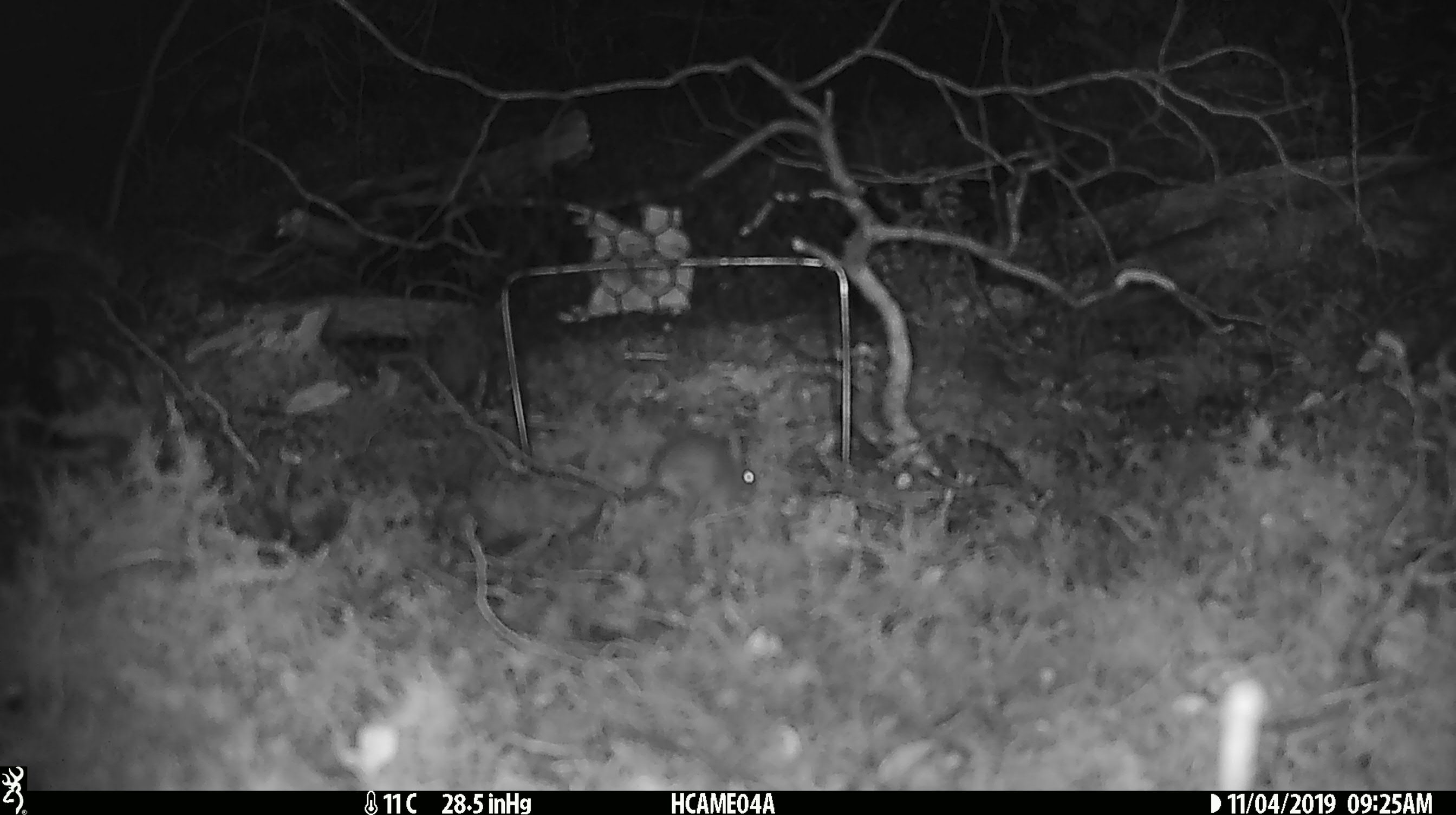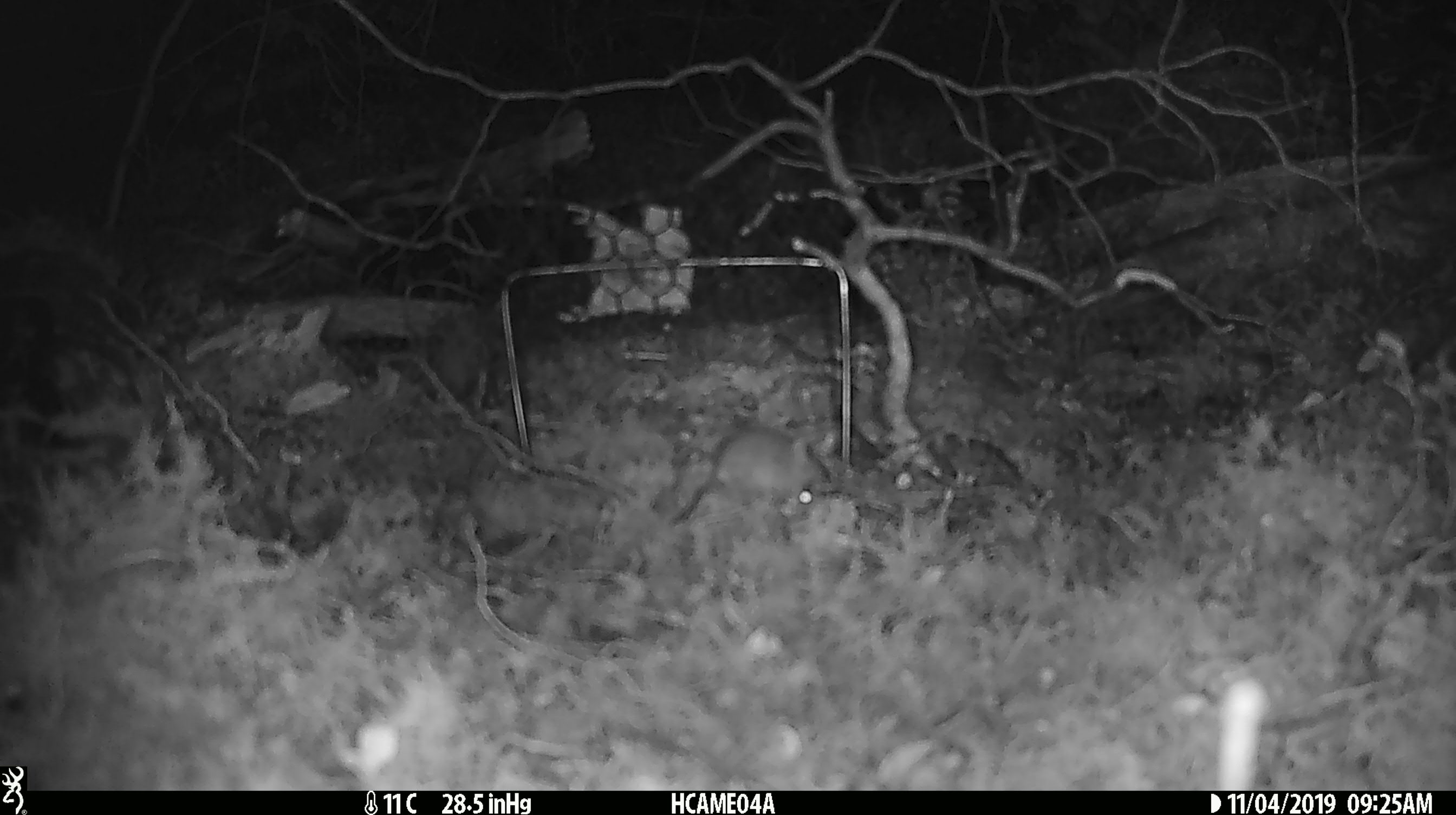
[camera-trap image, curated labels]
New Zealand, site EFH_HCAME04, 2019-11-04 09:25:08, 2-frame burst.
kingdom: Animalia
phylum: Chordata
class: Mammalia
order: Rodentia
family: Muridae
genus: Mus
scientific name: Mus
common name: mouse